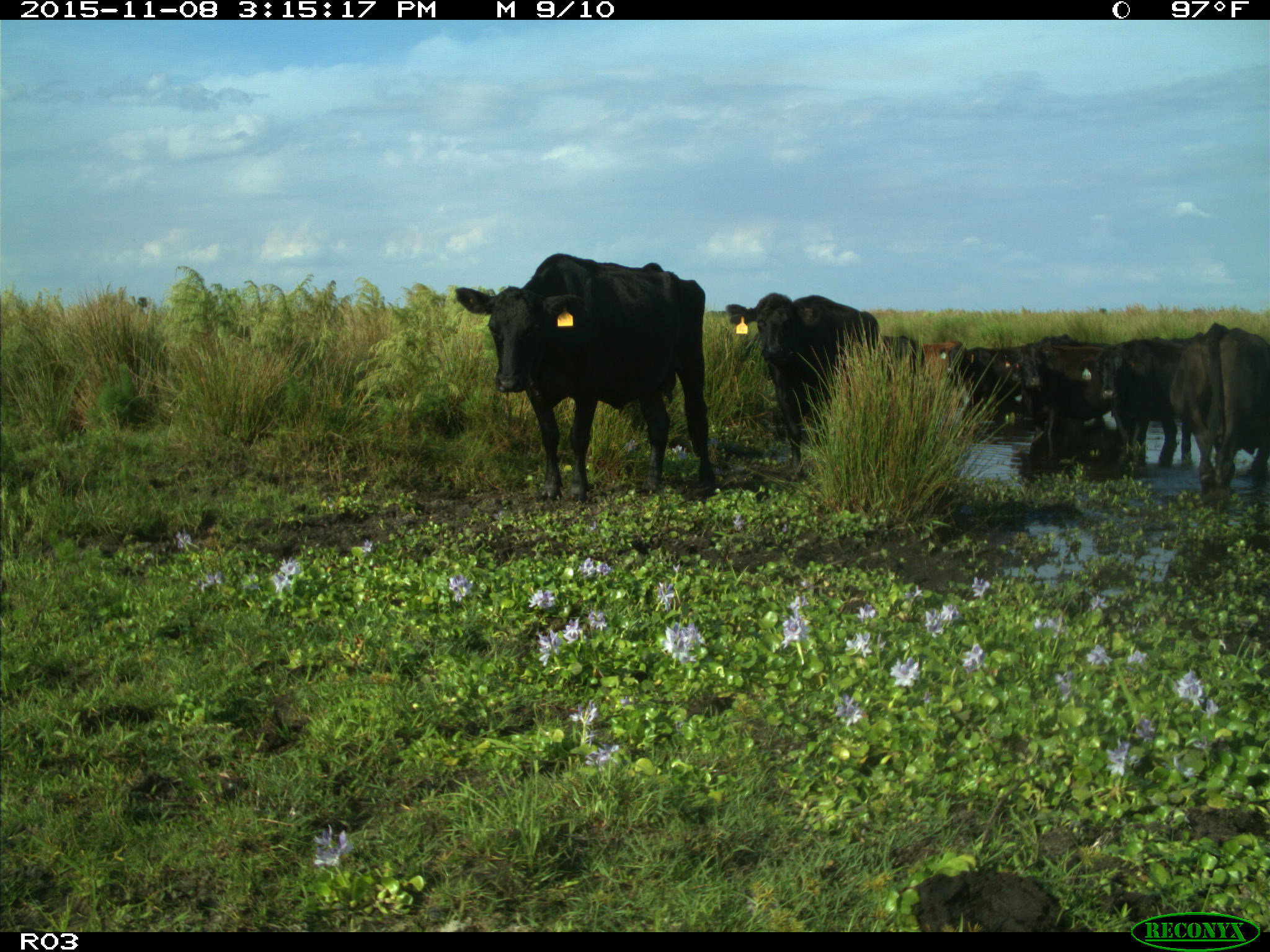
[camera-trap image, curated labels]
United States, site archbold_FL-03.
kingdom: Animalia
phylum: Chordata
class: Mammalia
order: Artiodactyla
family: Bovidae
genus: Bos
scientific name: Bos taurus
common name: domestic cow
Bos taurus (domestic cow).